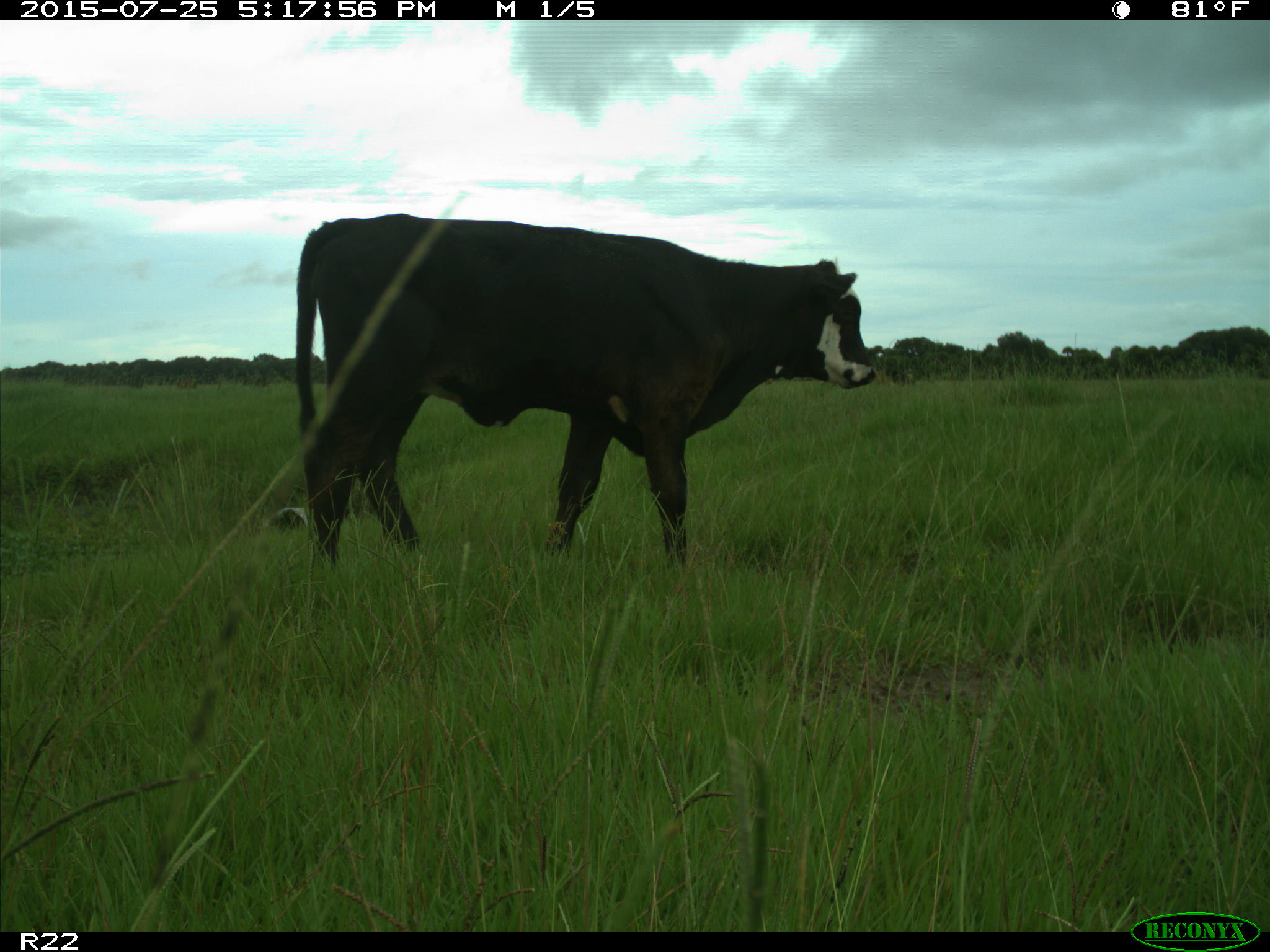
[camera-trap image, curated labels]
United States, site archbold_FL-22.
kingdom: Animalia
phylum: Chordata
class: Mammalia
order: Artiodactyla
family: Bovidae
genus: Bos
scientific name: Bos taurus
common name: domestic cow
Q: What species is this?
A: Bos taurus (domestic cow).